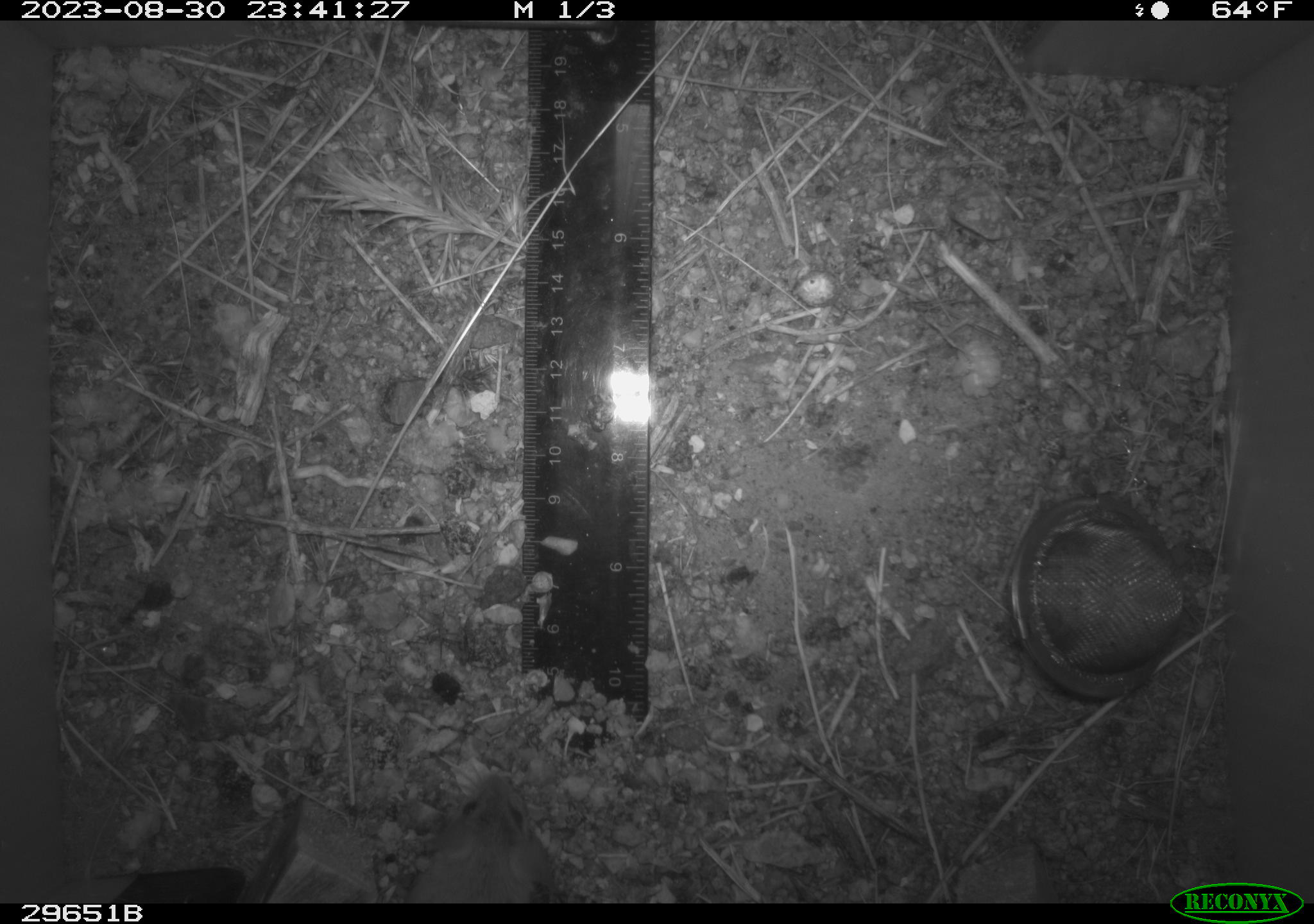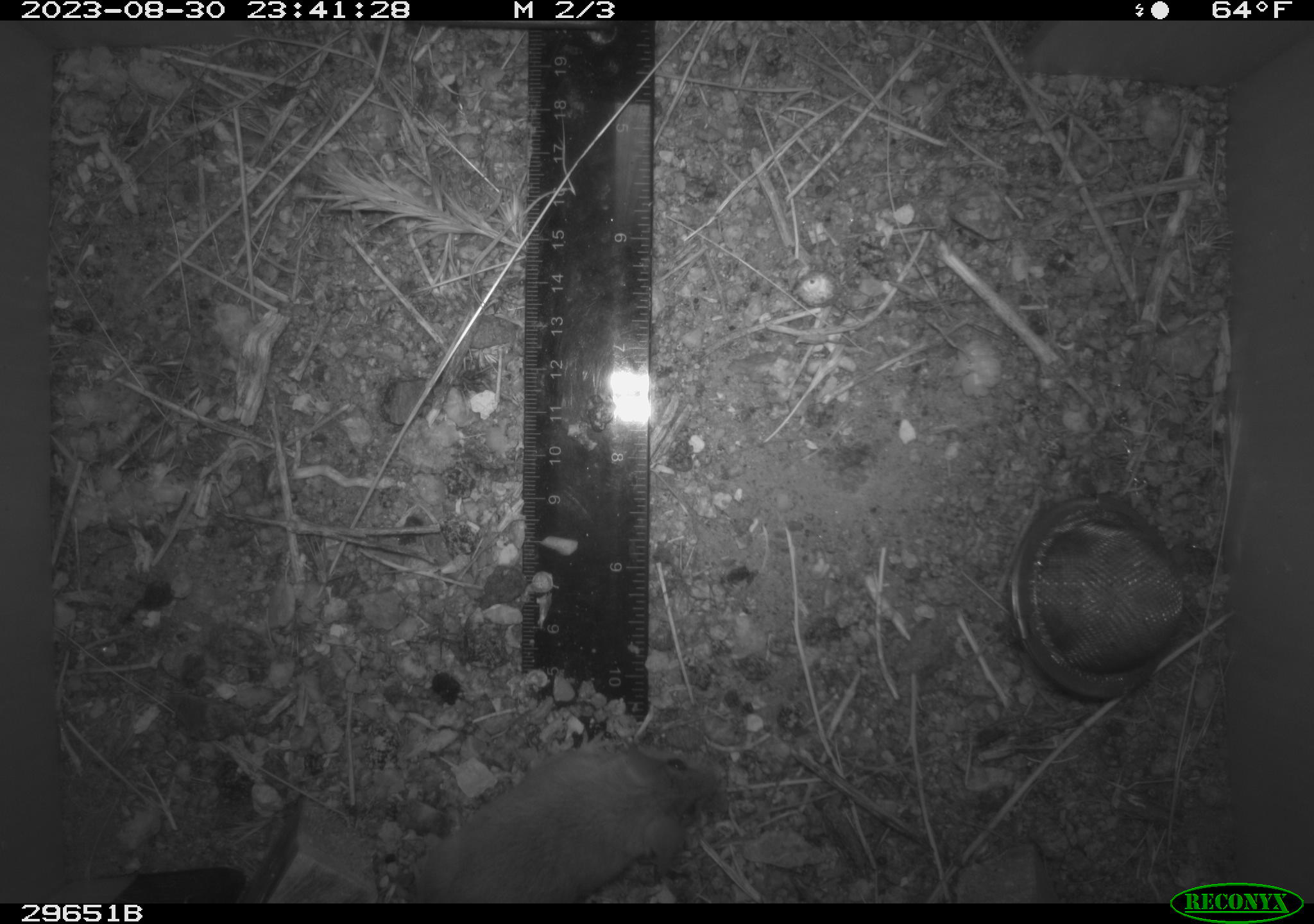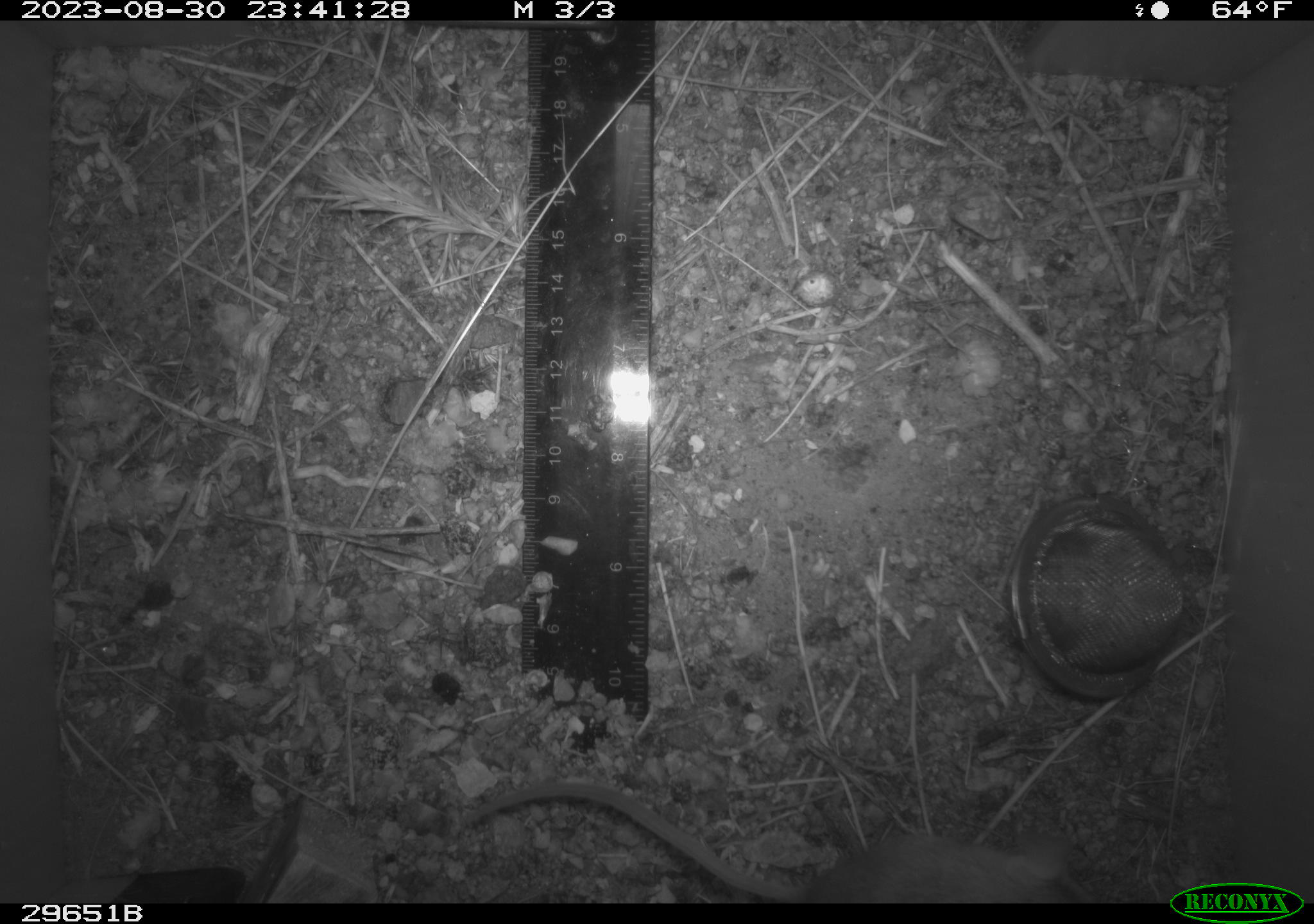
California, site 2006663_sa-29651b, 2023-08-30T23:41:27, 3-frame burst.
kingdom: Animalia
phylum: Chordata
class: Mammalia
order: Rodentia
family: Cricetidae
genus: Peromyscus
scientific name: Peromyscus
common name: deer mice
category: peromyscus species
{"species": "peromyscus species (deer mice) (Peromyscus)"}